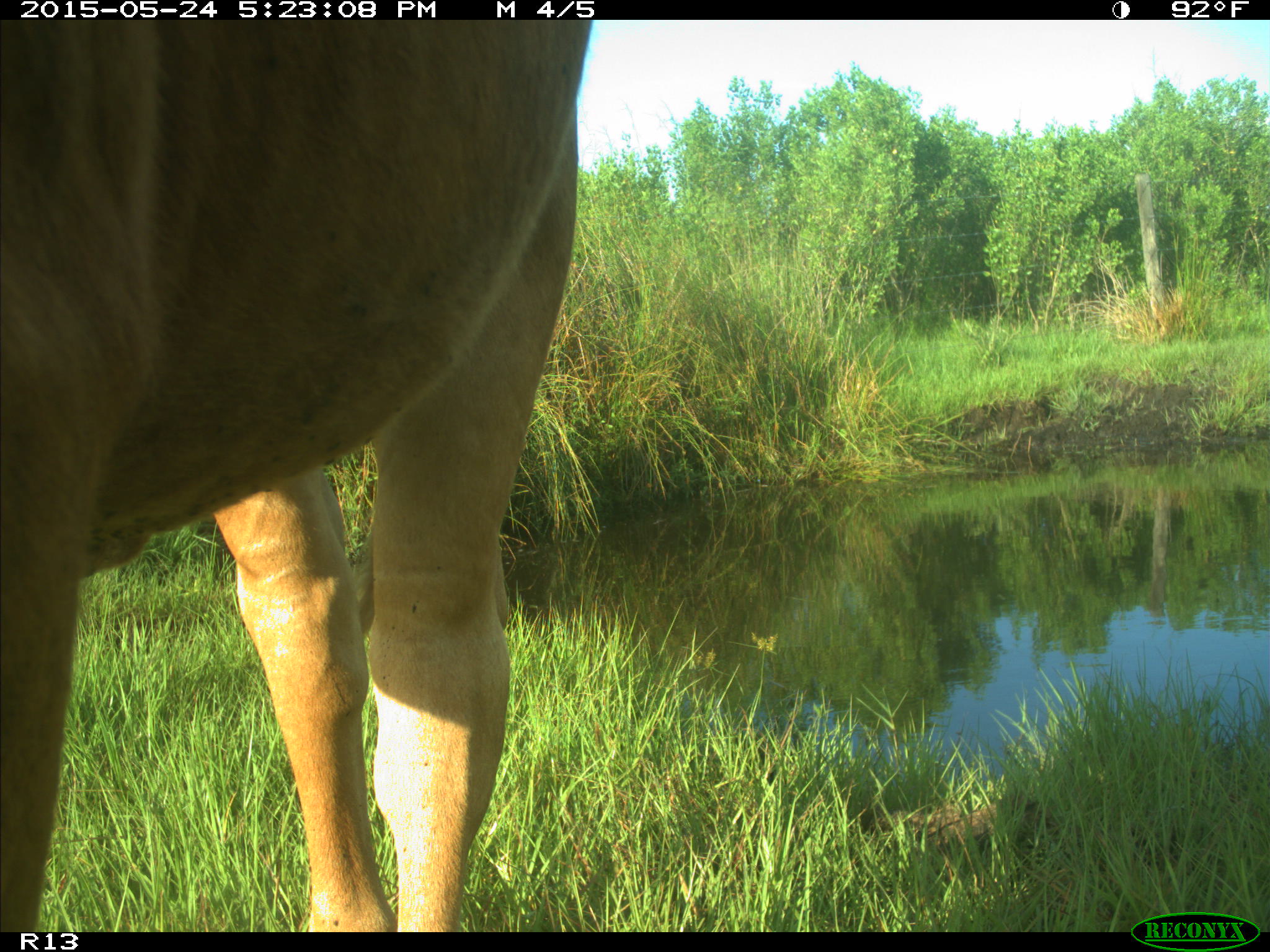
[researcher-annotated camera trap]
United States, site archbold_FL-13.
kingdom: Animalia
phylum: Chordata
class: Mammalia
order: Artiodactyla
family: Bovidae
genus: Bos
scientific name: Bos taurus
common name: domestic cow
Bos taurus (domestic cow).